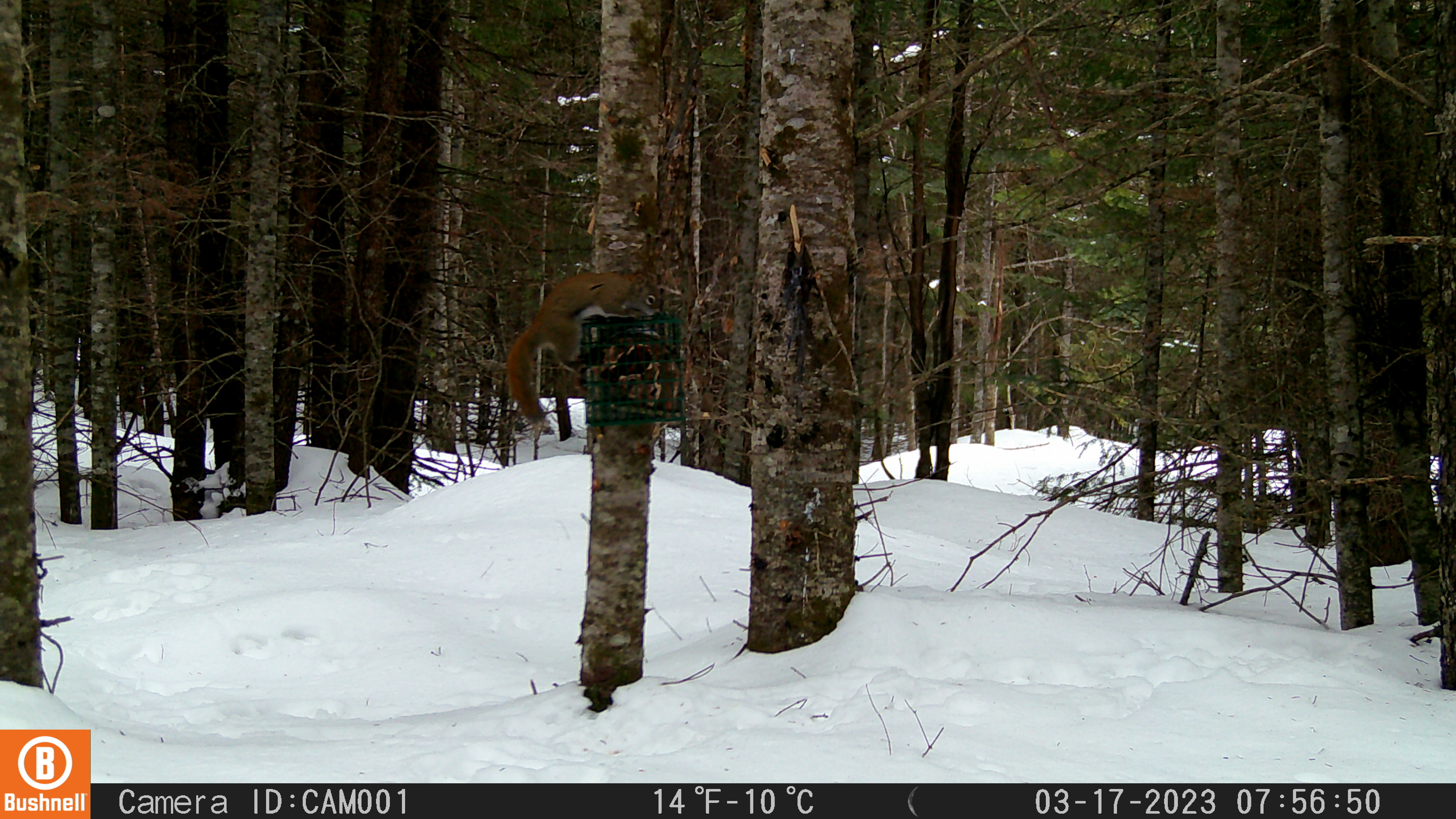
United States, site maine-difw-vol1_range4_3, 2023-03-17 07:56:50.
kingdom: Animalia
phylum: Chordata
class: Mammalia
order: Rodentia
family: Sciuridae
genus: Tamiasciurus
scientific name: Tamiasciurus hudsonicus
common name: red squirrel